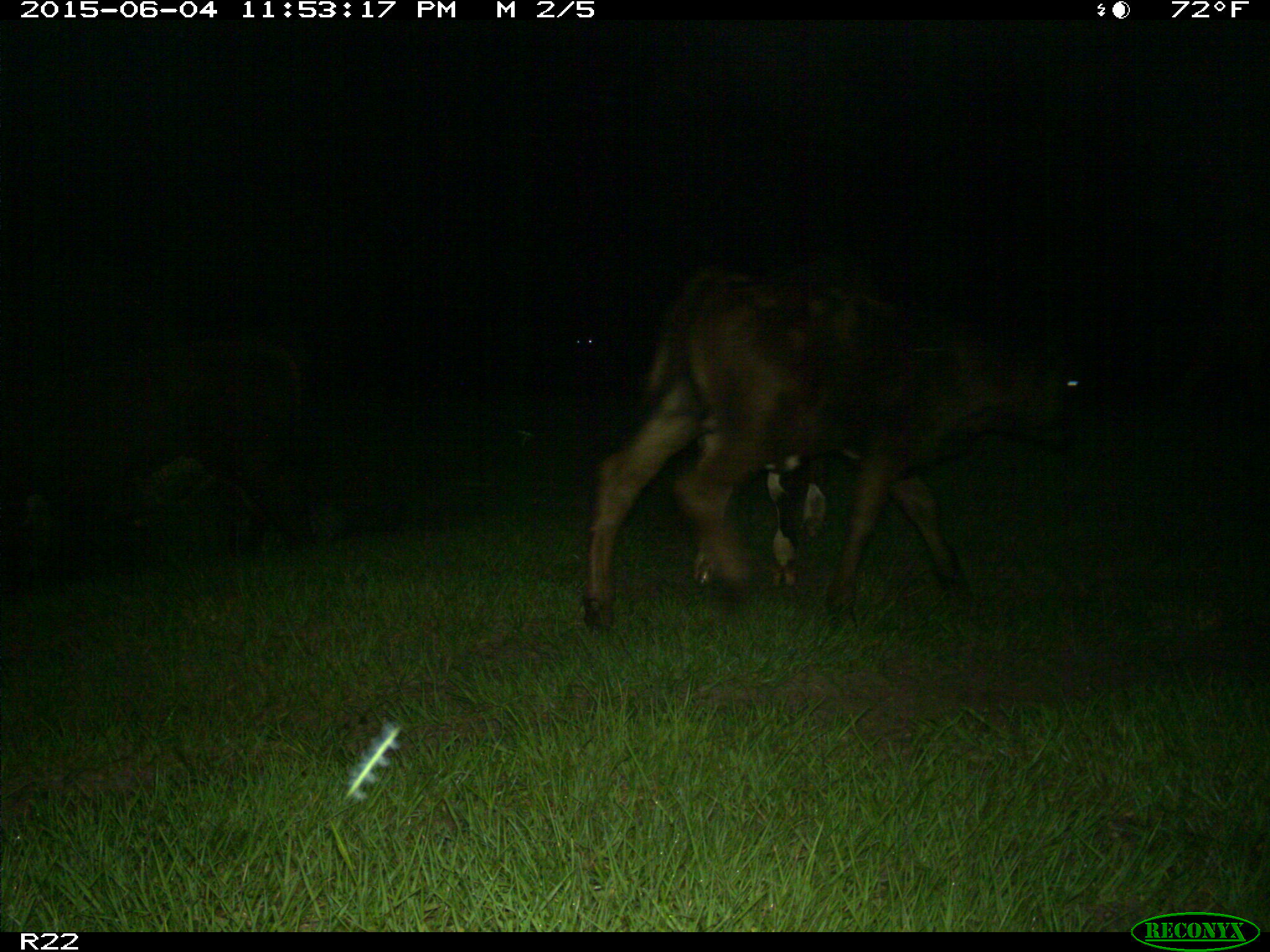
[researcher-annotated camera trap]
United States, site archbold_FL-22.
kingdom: Animalia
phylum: Chordata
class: Mammalia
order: Artiodactyla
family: Bovidae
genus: Bos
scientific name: Bos taurus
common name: domestic cow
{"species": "Bos taurus (domestic cow)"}